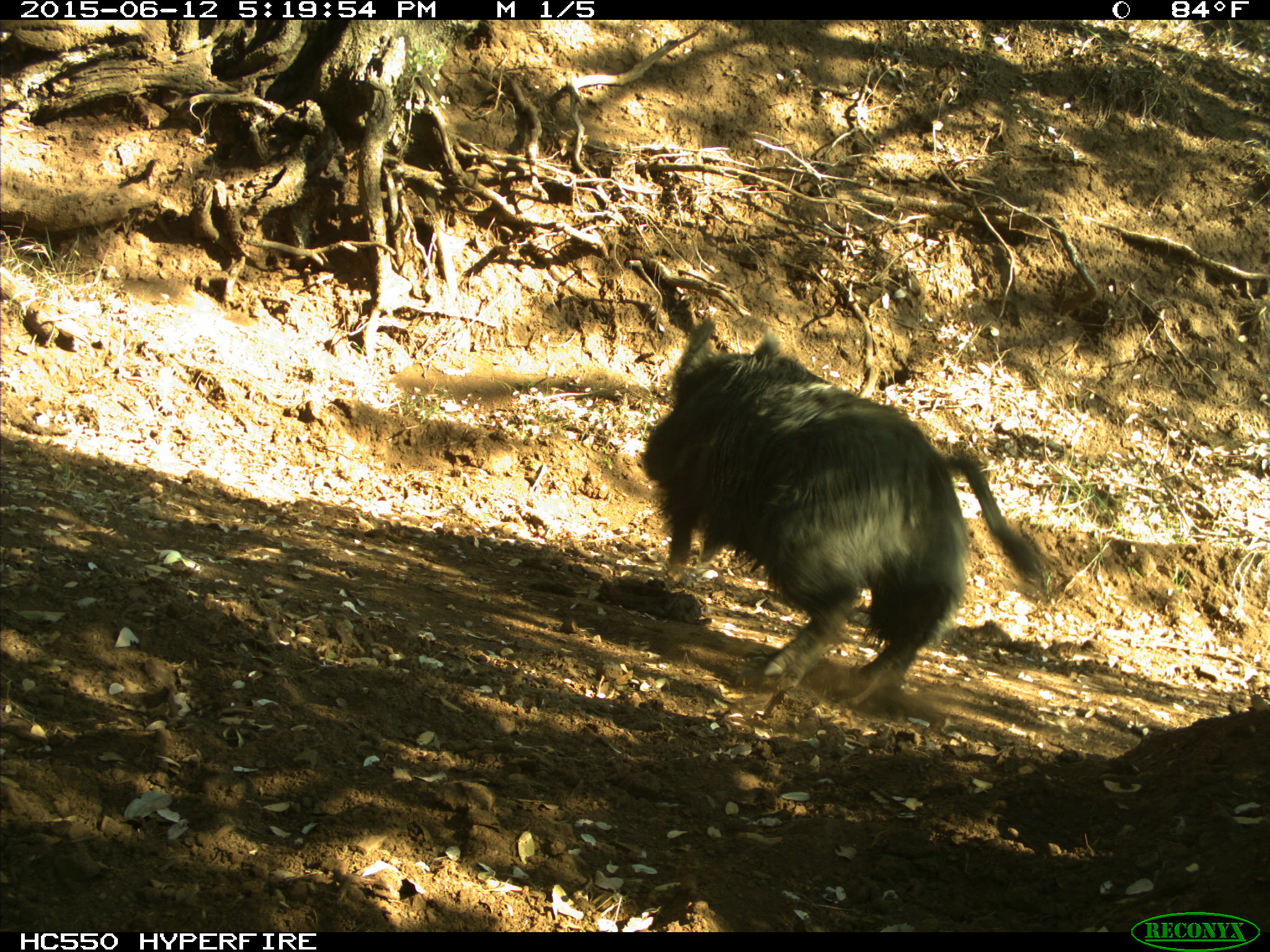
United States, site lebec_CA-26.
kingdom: Animalia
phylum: Chordata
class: Mammalia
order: Artiodactyla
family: Suidae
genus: Sus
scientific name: Sus scrofa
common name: wild boar